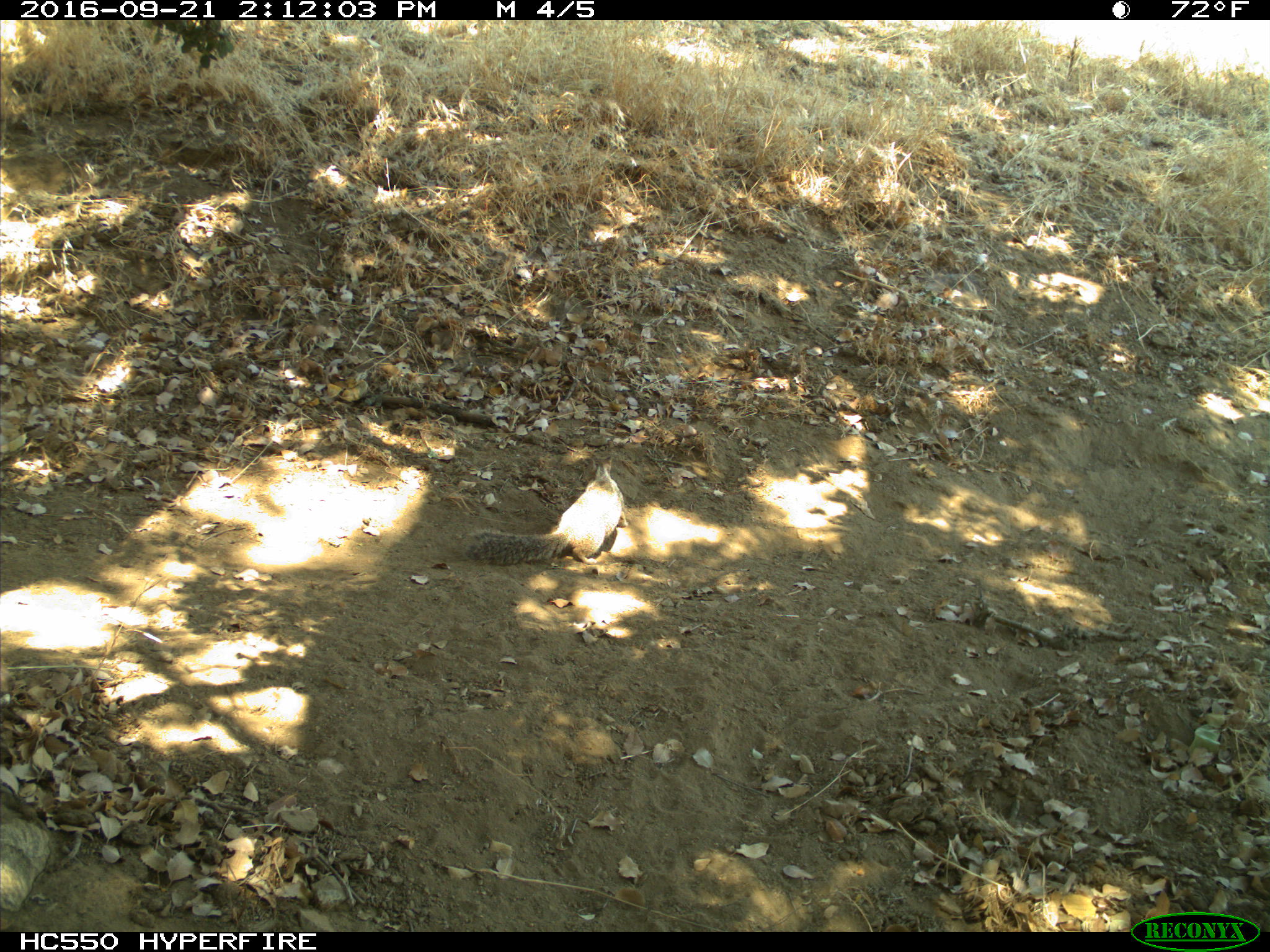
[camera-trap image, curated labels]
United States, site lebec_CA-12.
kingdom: Animalia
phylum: Chordata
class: Mammalia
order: Rodentia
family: Sciuridae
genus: Otospermophilus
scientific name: Otospermophilus beecheyi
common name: california ground squirrel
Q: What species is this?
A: Otospermophilus beecheyi (california ground squirrel).